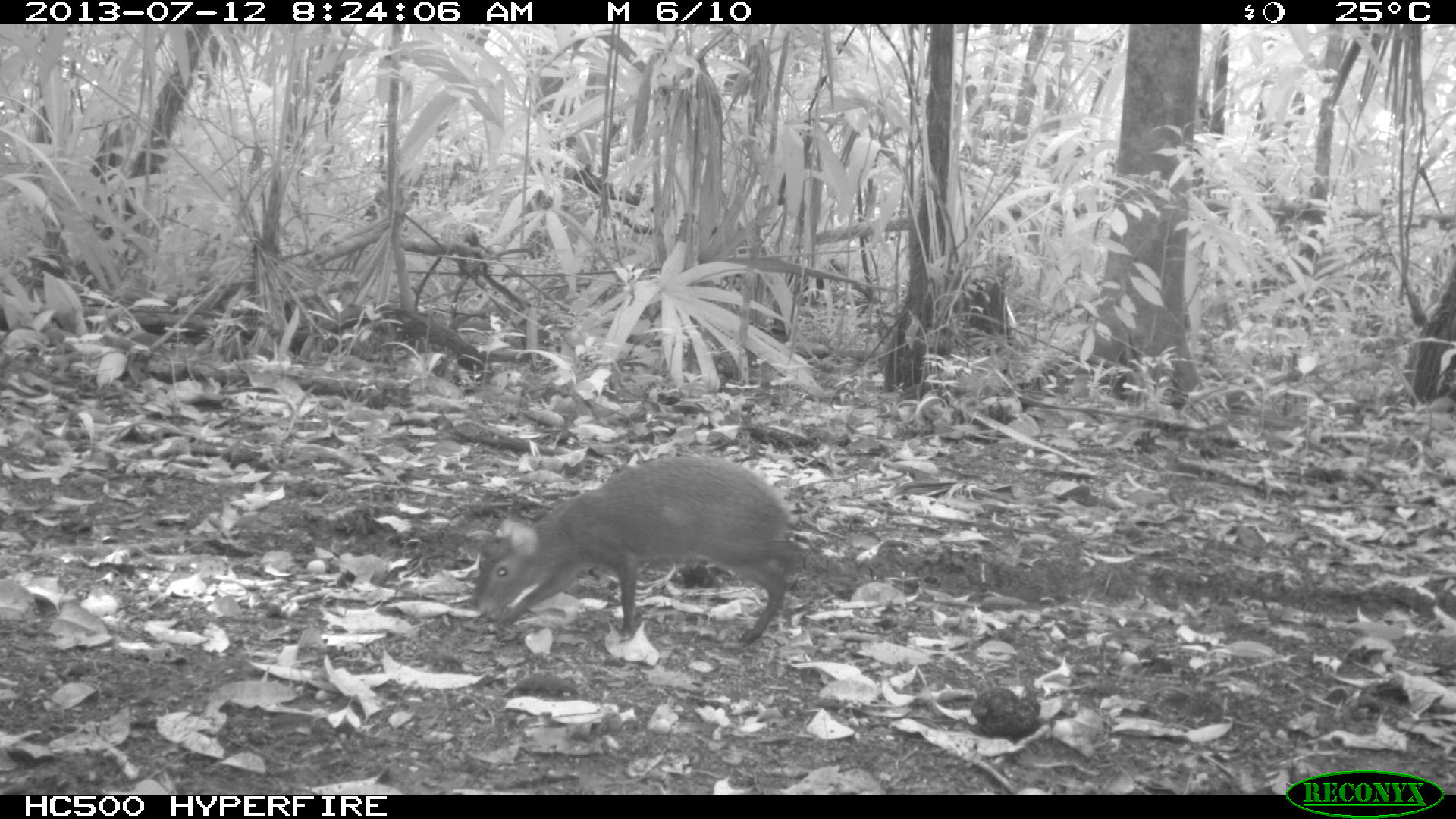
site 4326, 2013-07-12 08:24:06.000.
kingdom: Animalia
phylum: Chordata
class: Mammalia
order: Rodentia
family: Dasyproctidae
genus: Dasyprocta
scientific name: Dasyprocta punctata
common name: central american agouti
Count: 1.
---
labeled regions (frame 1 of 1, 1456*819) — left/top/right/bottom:
dasyprocta punctata: 469/455/803/645